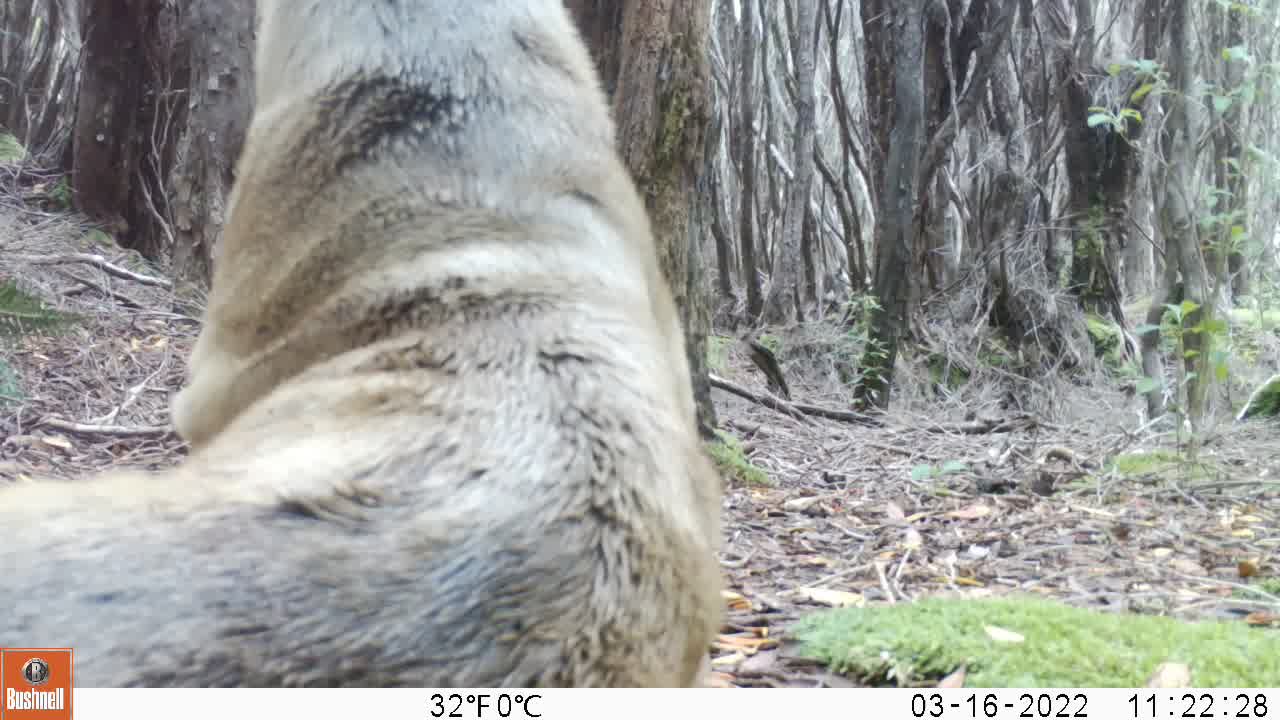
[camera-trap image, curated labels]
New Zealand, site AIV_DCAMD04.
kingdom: Animalia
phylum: Chordata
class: Mammalia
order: Carnivora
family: Otariidae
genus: Phocarctos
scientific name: Phocarctos hookeri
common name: new zealand sea lion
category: sealion